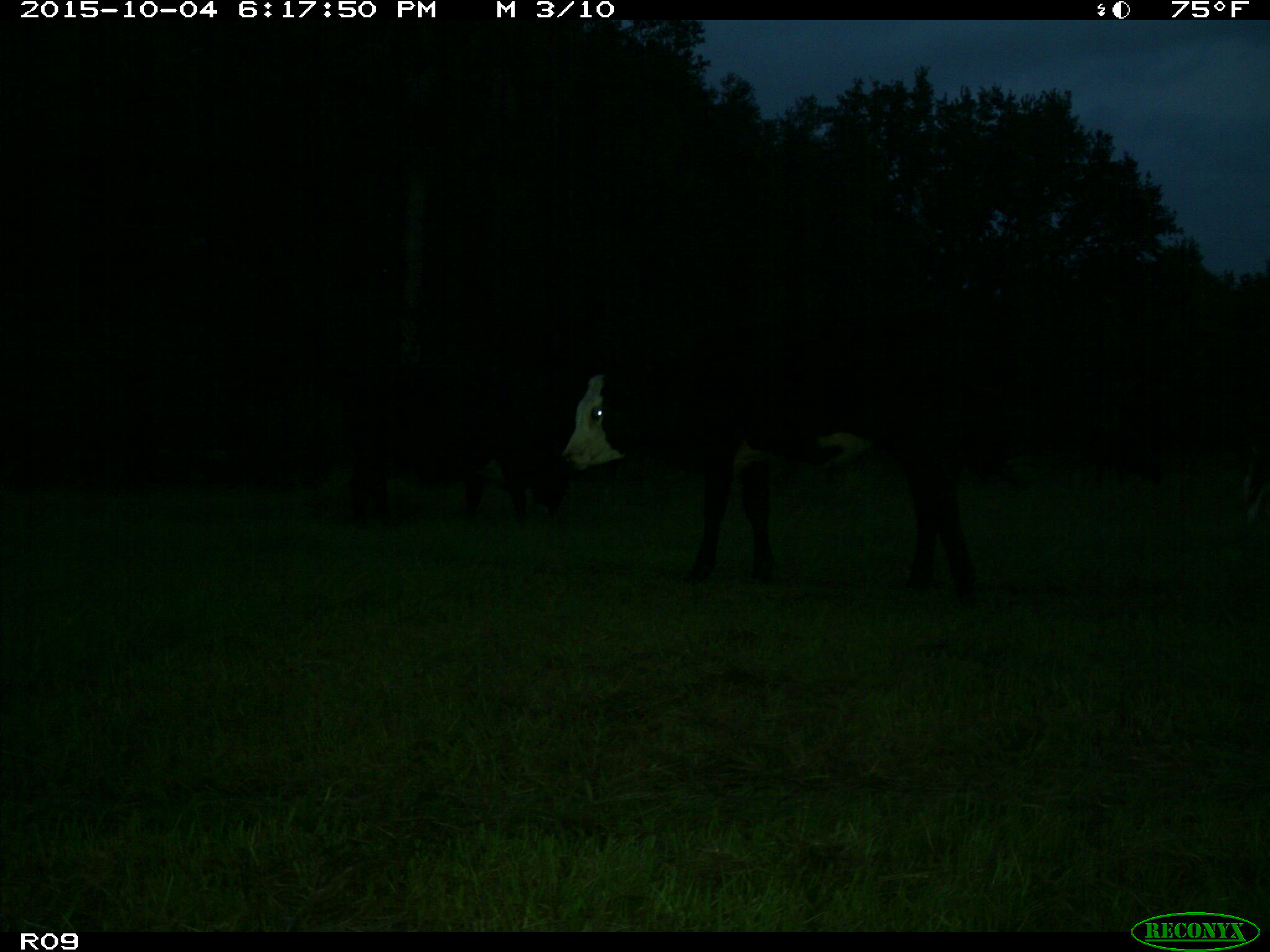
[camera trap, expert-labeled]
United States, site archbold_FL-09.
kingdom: Animalia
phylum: Chordata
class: Mammalia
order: Artiodactyla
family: Bovidae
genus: Bos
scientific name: Bos taurus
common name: domestic cow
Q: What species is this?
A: Bos taurus (domestic cow).